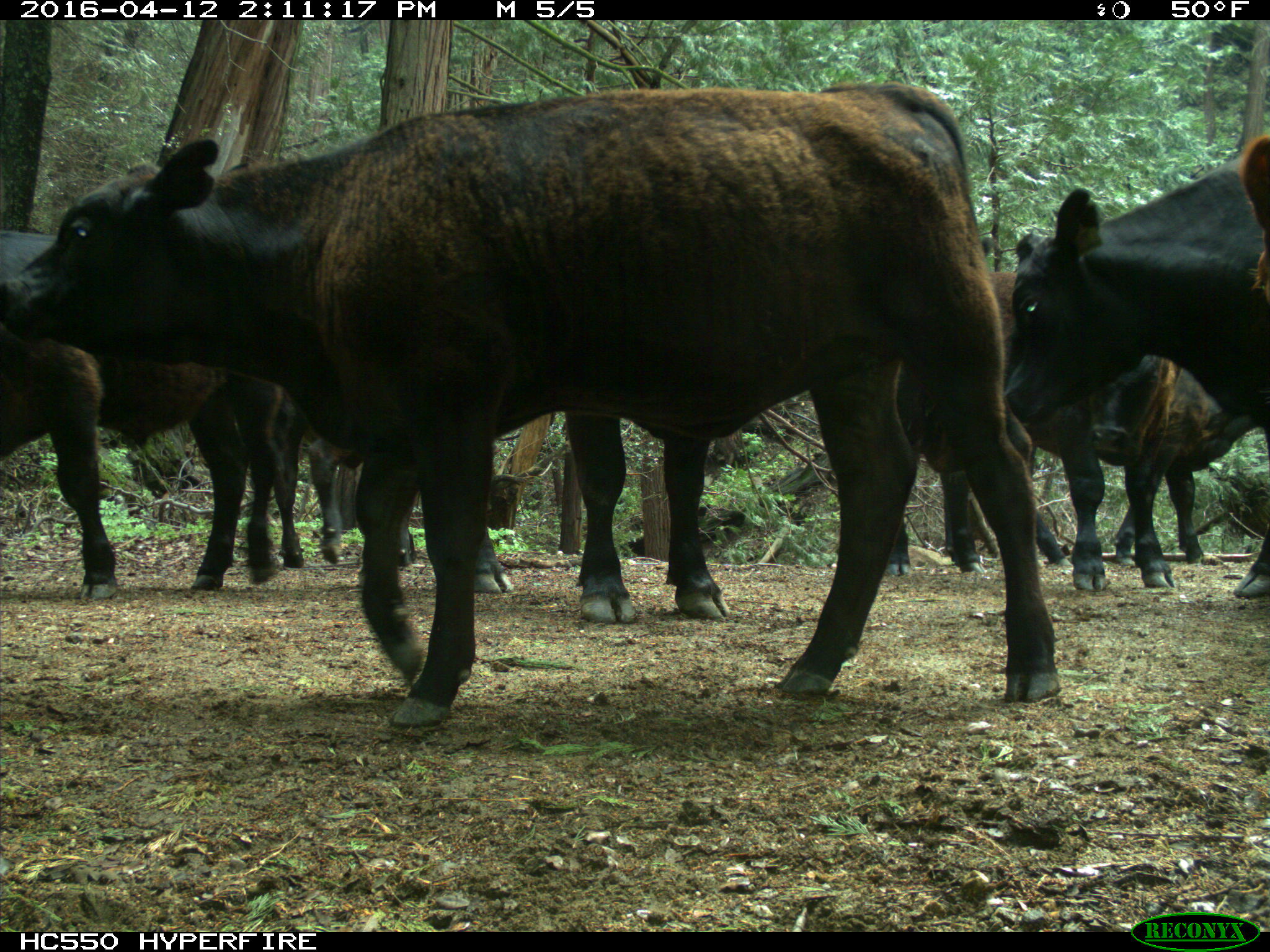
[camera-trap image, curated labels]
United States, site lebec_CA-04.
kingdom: Animalia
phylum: Chordata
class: Mammalia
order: Artiodactyla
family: Bovidae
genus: Bos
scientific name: Bos taurus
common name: domestic cow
Bos taurus (domestic cow).